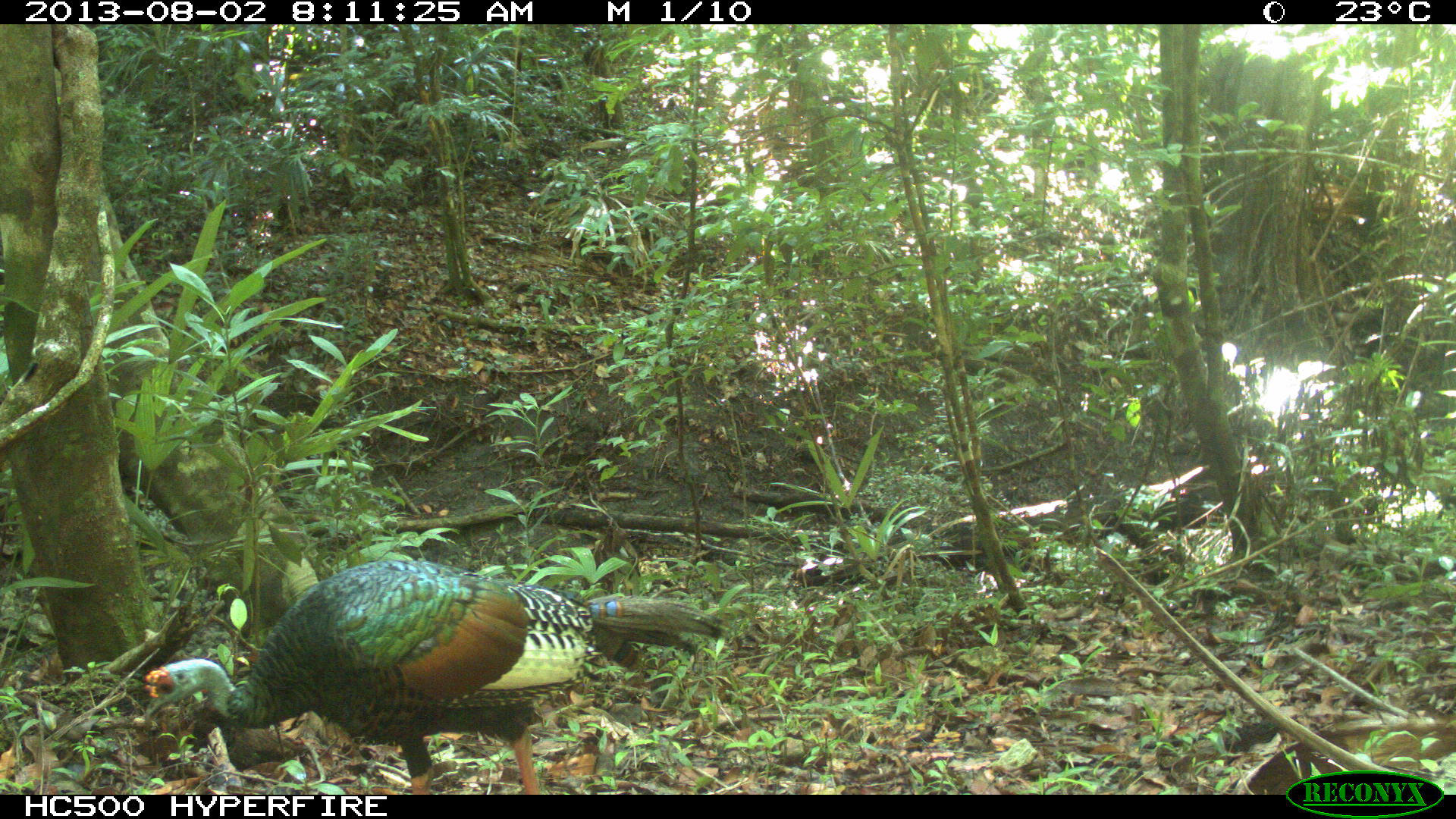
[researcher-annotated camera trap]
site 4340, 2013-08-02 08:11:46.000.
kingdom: Animalia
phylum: Chordata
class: Aves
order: Galliformes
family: Phasianidae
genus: Meleagris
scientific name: Meleagris ocellata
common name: ocellated turkey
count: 1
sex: male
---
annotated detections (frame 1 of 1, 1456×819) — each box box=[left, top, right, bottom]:
meleagris ocellata: box=[140, 557, 728, 793]